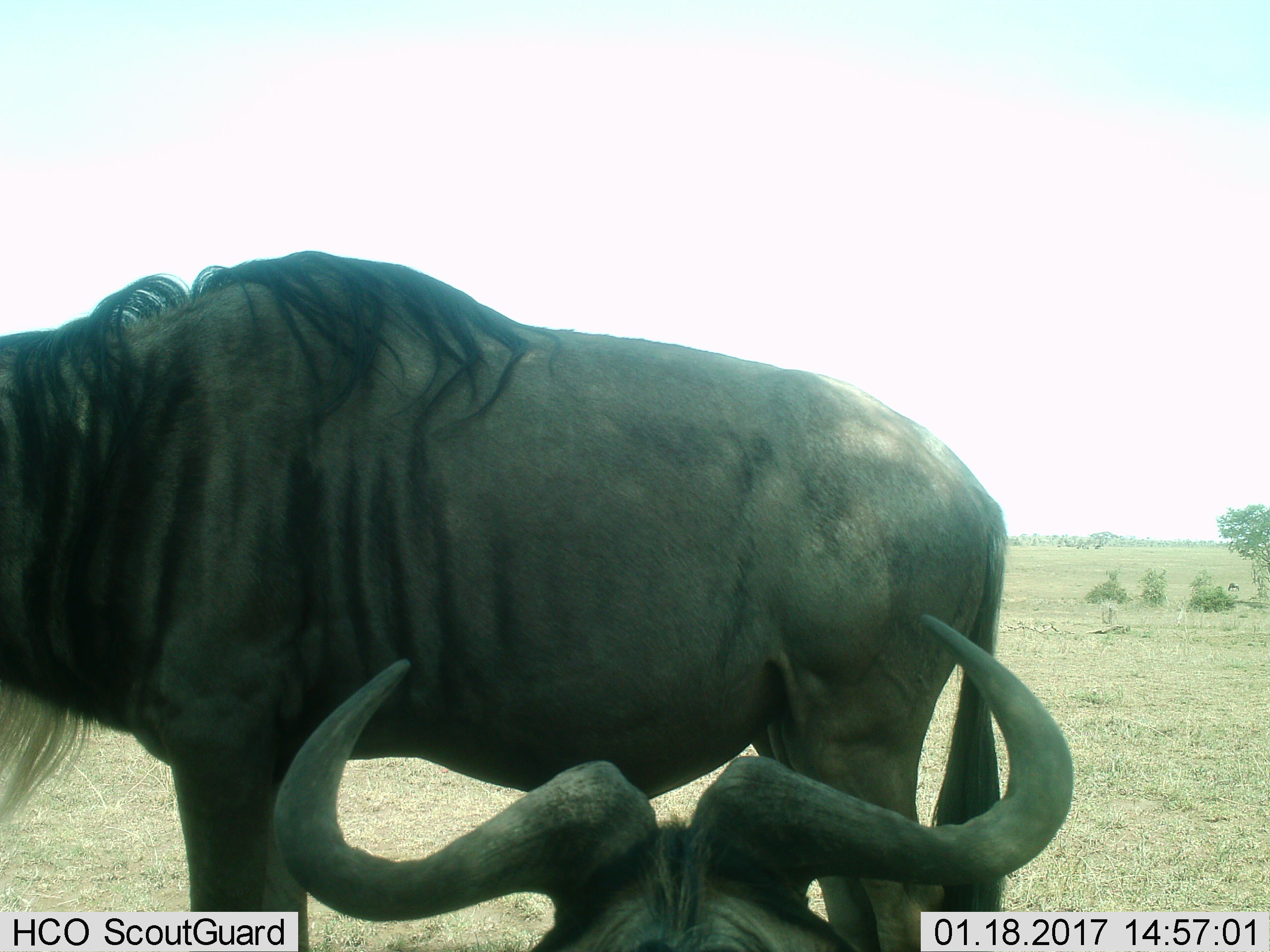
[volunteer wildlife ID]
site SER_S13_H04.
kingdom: Animalia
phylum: Chordata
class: Mammalia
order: Artiodactyla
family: Bovidae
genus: Connochaetes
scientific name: Connochaetes taurinus taurinus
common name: blue wildebeest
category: wildebeestblue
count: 2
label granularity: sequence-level